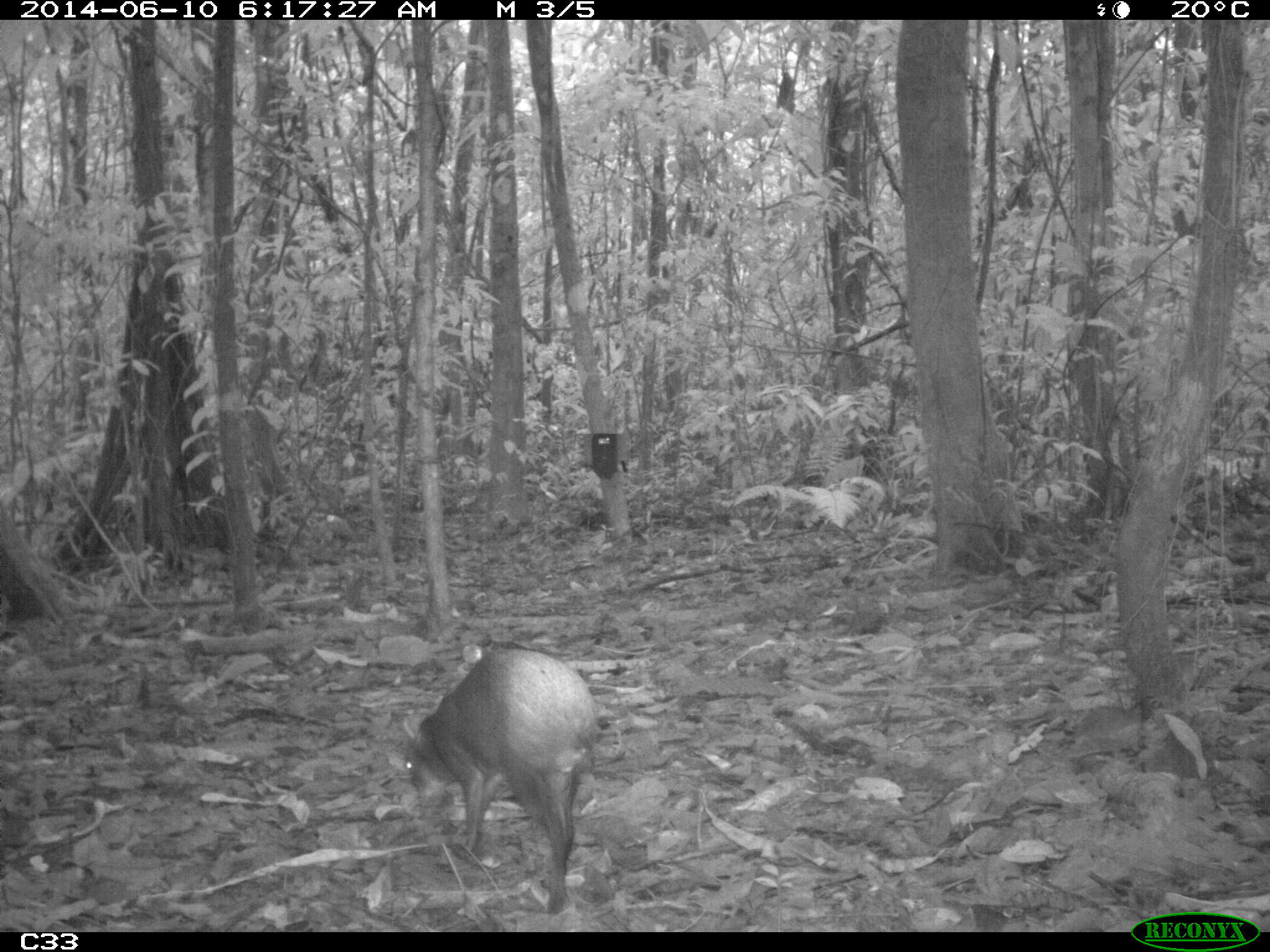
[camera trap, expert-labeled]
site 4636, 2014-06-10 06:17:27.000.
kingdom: Animalia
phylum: Chordata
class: Mammalia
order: Rodentia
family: Dasyproctidae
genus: Dasyprocta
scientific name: Dasyprocta leporina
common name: red-rumped agouti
Dasyprocta leporina (red-rumped agouti), count 1, age adult.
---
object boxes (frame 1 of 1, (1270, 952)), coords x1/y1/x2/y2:
dasyprocta leporina: 401/648/596/915